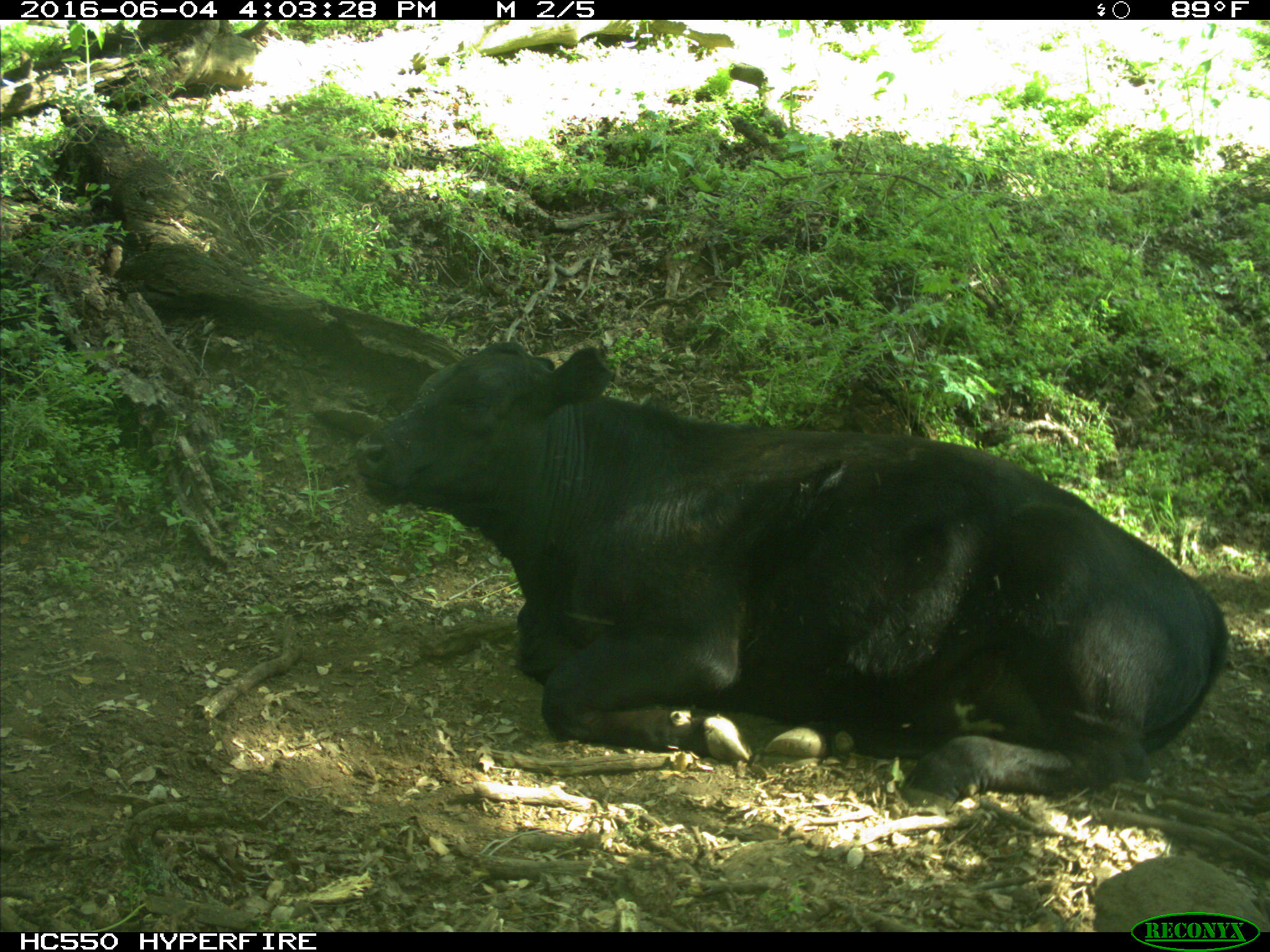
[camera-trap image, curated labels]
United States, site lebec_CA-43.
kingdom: Animalia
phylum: Chordata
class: Mammalia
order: Artiodactyla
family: Bovidae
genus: Bos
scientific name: Bos taurus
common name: domestic cow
Bos taurus (domestic cow).